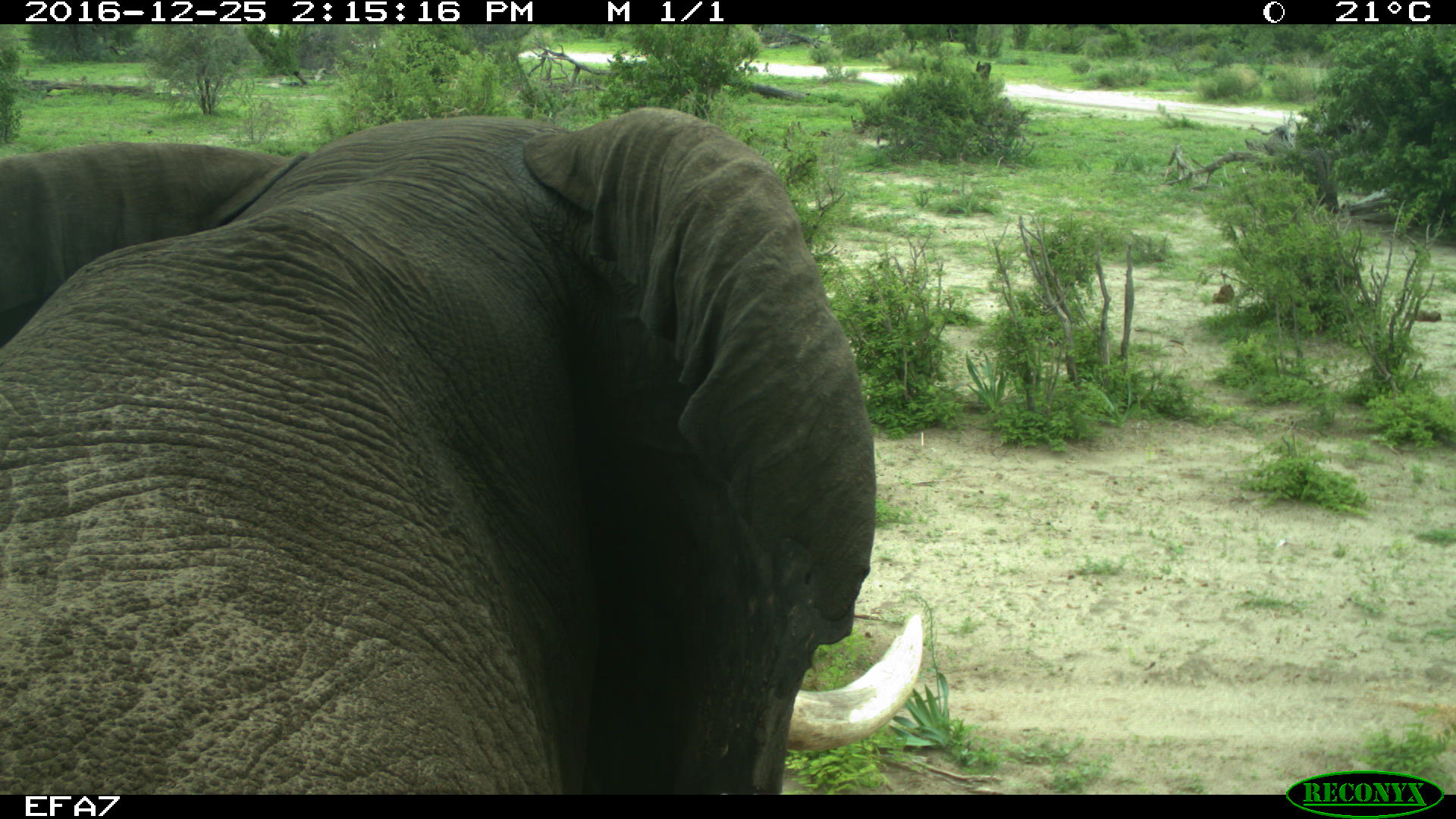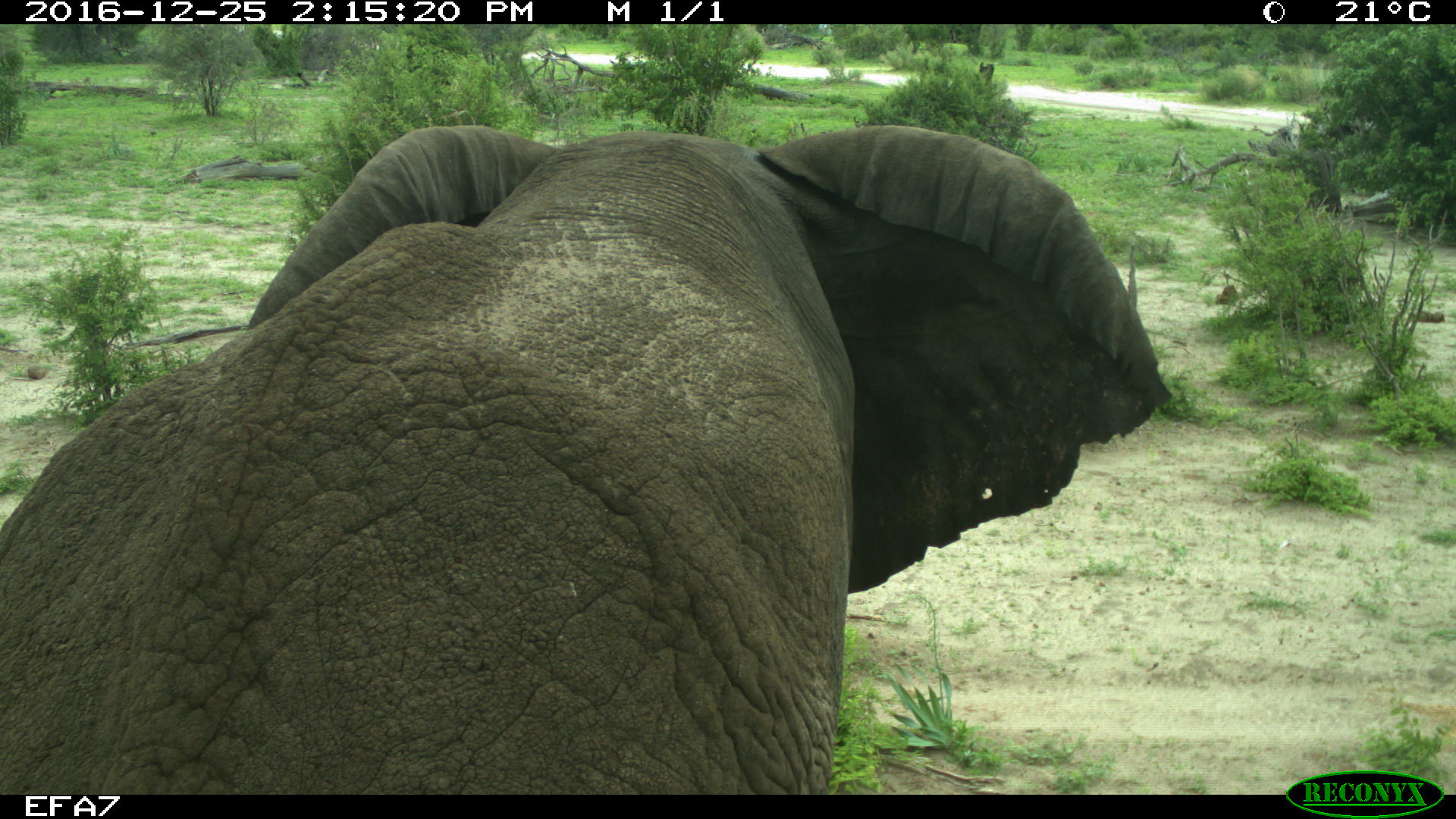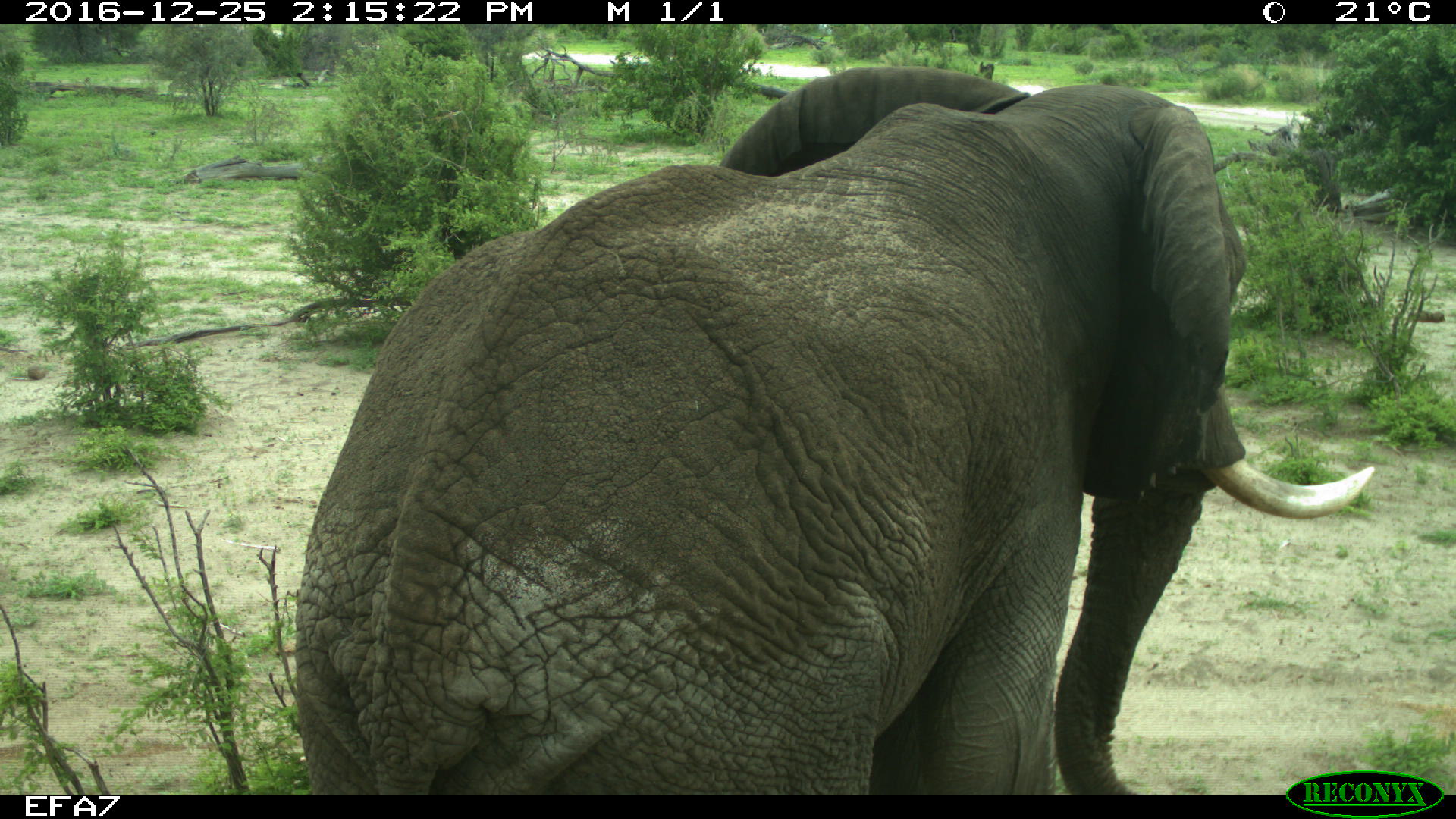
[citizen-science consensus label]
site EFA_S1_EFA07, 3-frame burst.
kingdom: Animalia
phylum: Chordata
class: Mammalia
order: Proboscidea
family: Elephantidae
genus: Loxodonta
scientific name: Loxodonta africana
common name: african bush elephant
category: elephant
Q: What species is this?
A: Elephant (african bush elephant) (Loxodonta africana).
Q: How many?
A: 1.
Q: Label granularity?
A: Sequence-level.